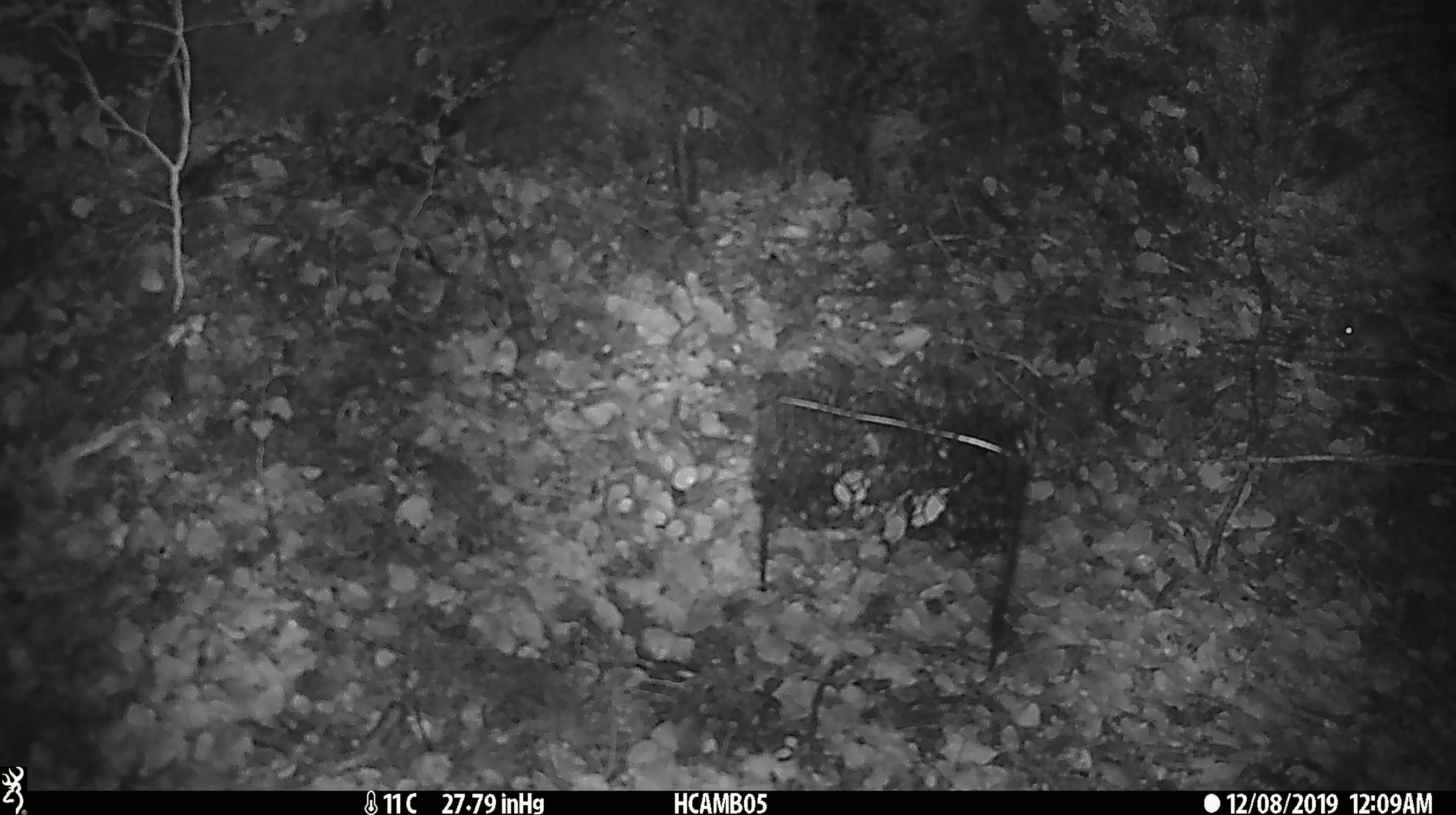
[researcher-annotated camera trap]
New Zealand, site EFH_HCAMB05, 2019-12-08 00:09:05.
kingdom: Animalia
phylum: Chordata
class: Mammalia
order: Rodentia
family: Muridae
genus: Mus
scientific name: Mus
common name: mouse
Mouse (Mus).